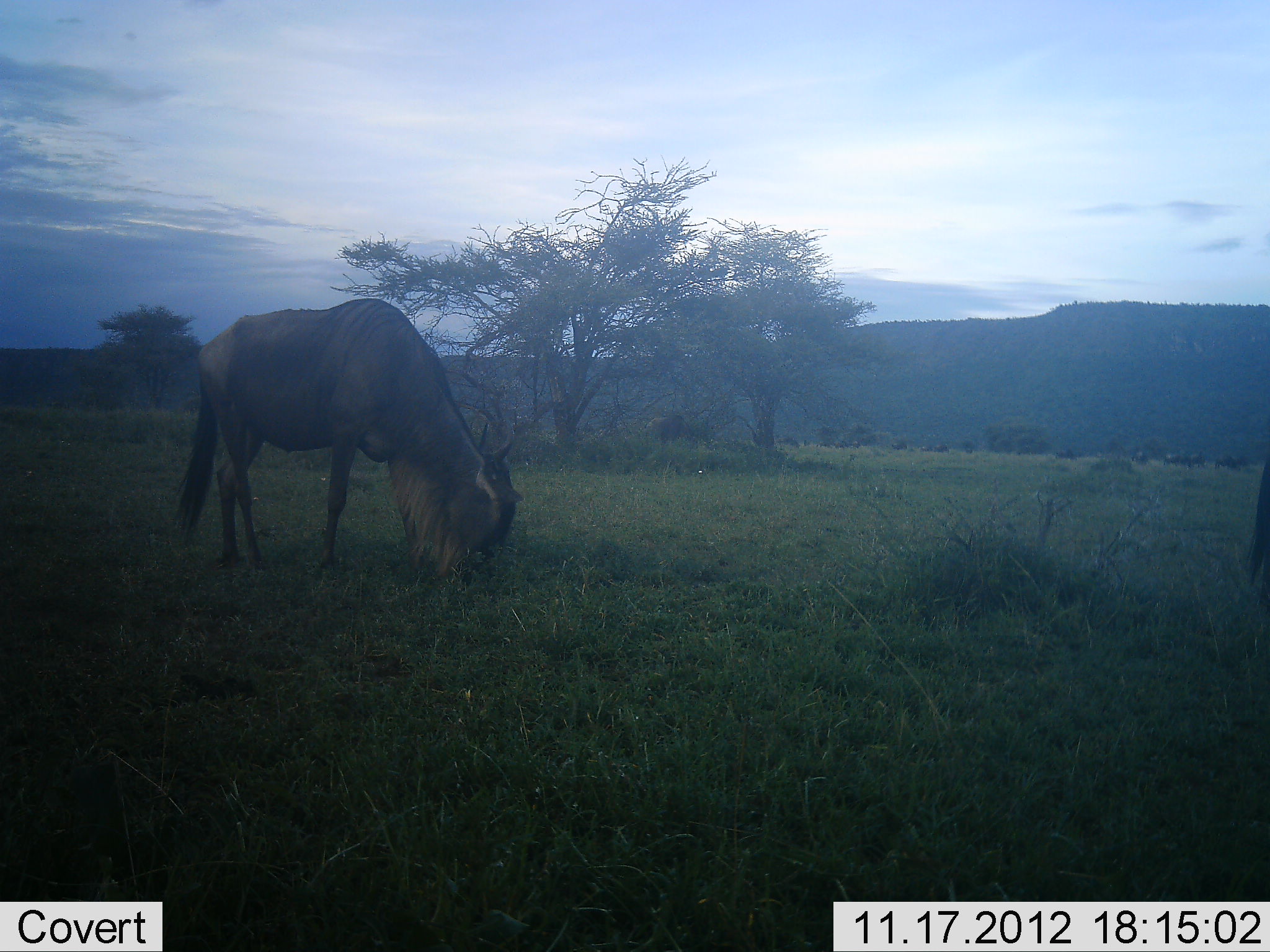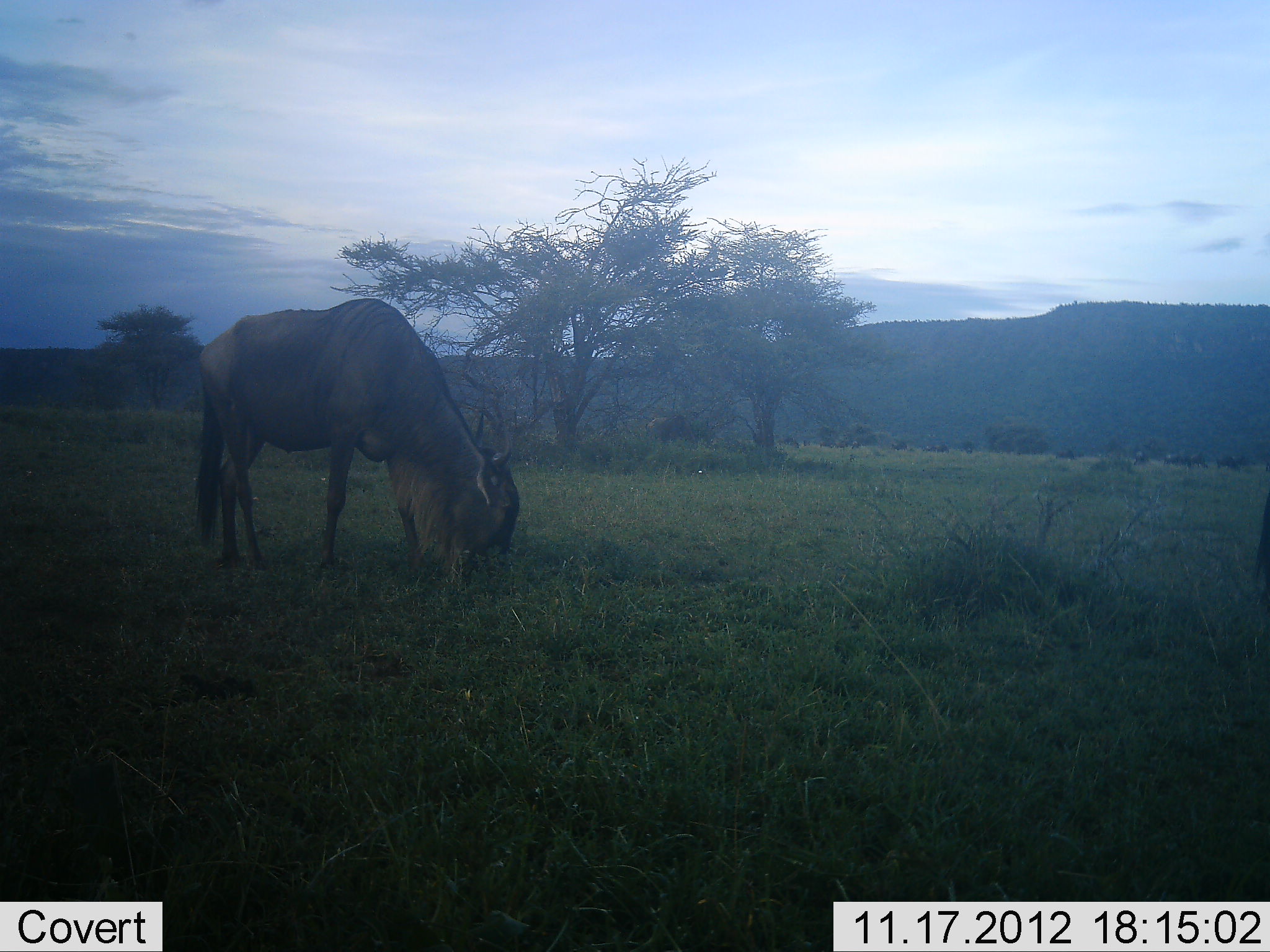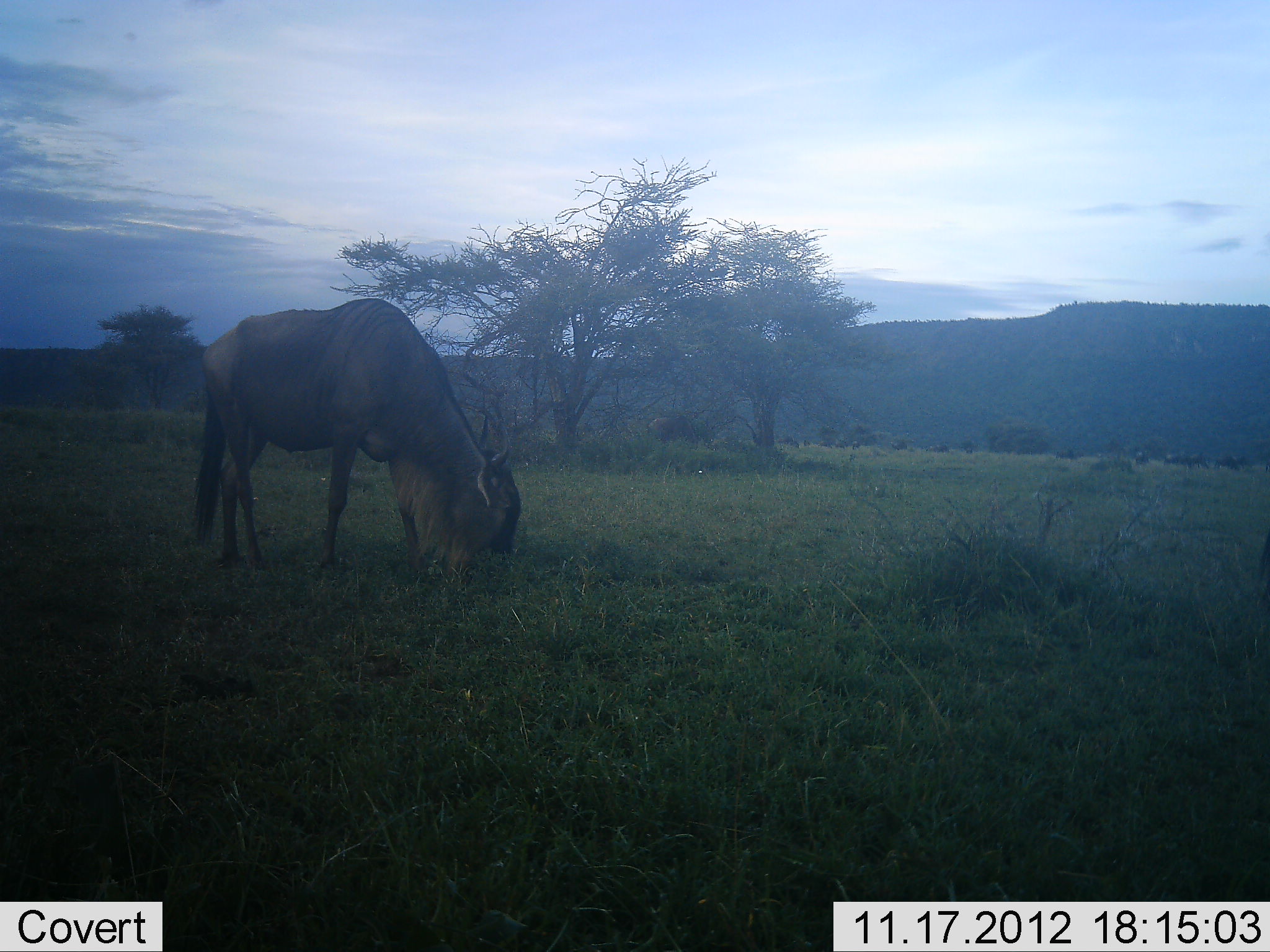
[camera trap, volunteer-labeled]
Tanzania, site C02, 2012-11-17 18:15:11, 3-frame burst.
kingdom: Animalia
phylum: Chordata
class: Mammalia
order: Artiodactyla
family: Bovidae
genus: Connochaetes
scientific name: Connochaetes taurinus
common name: blue wildebeest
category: wildebeest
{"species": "wildebeest (blue wildebeest) (Connochaetes taurinus)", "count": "1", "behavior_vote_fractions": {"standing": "30%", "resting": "0%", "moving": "0%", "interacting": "0%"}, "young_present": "0%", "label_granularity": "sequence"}